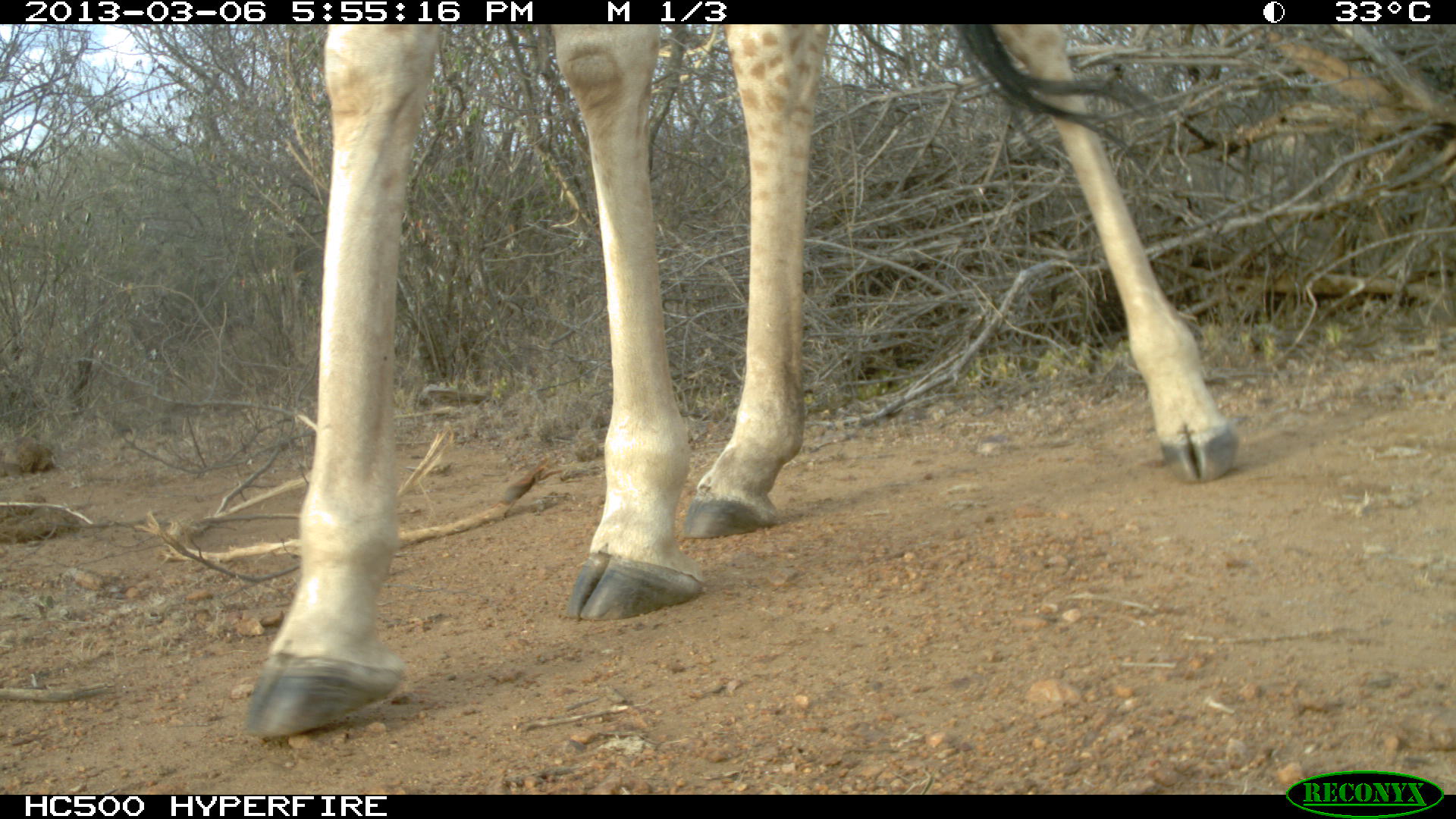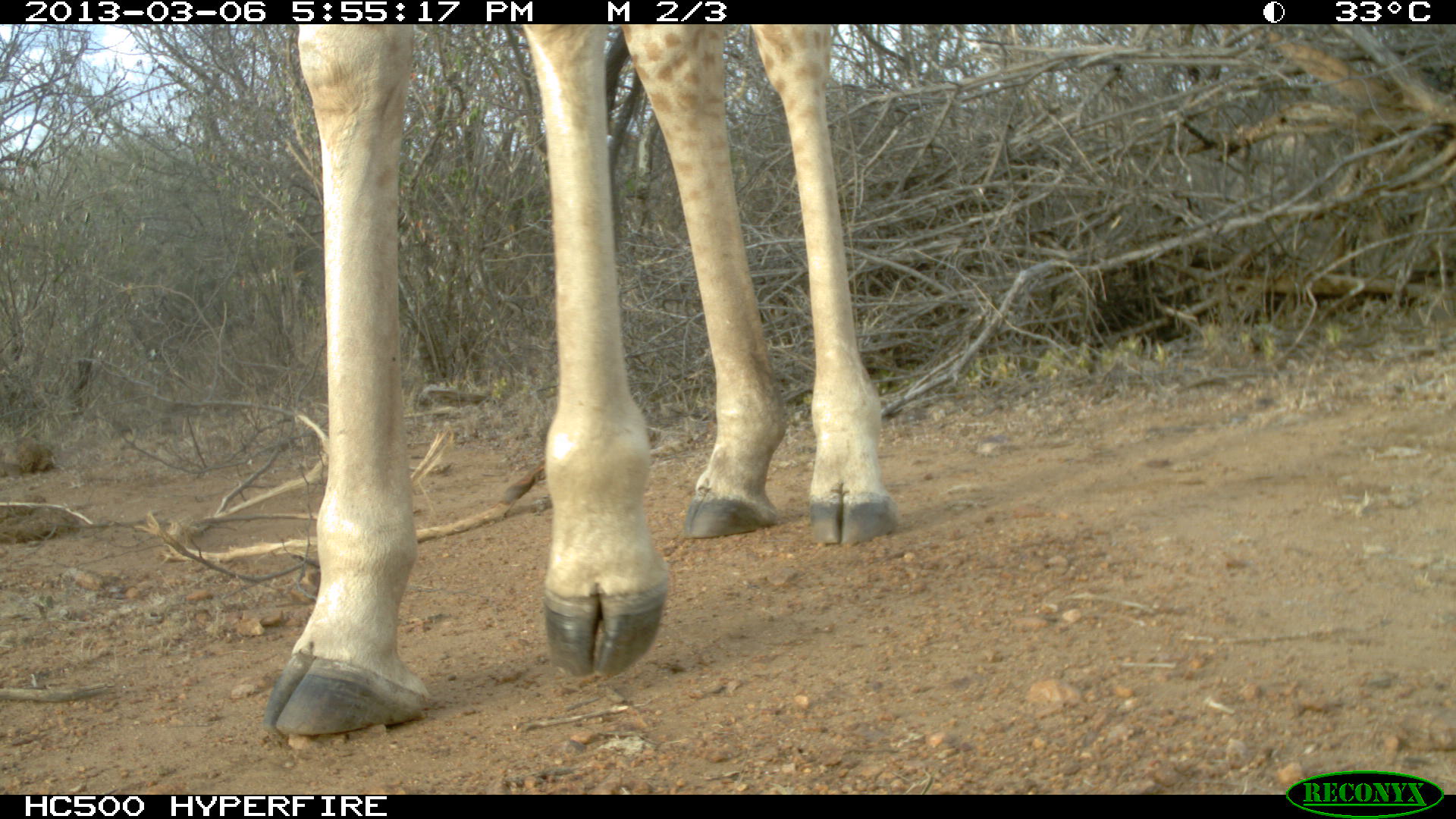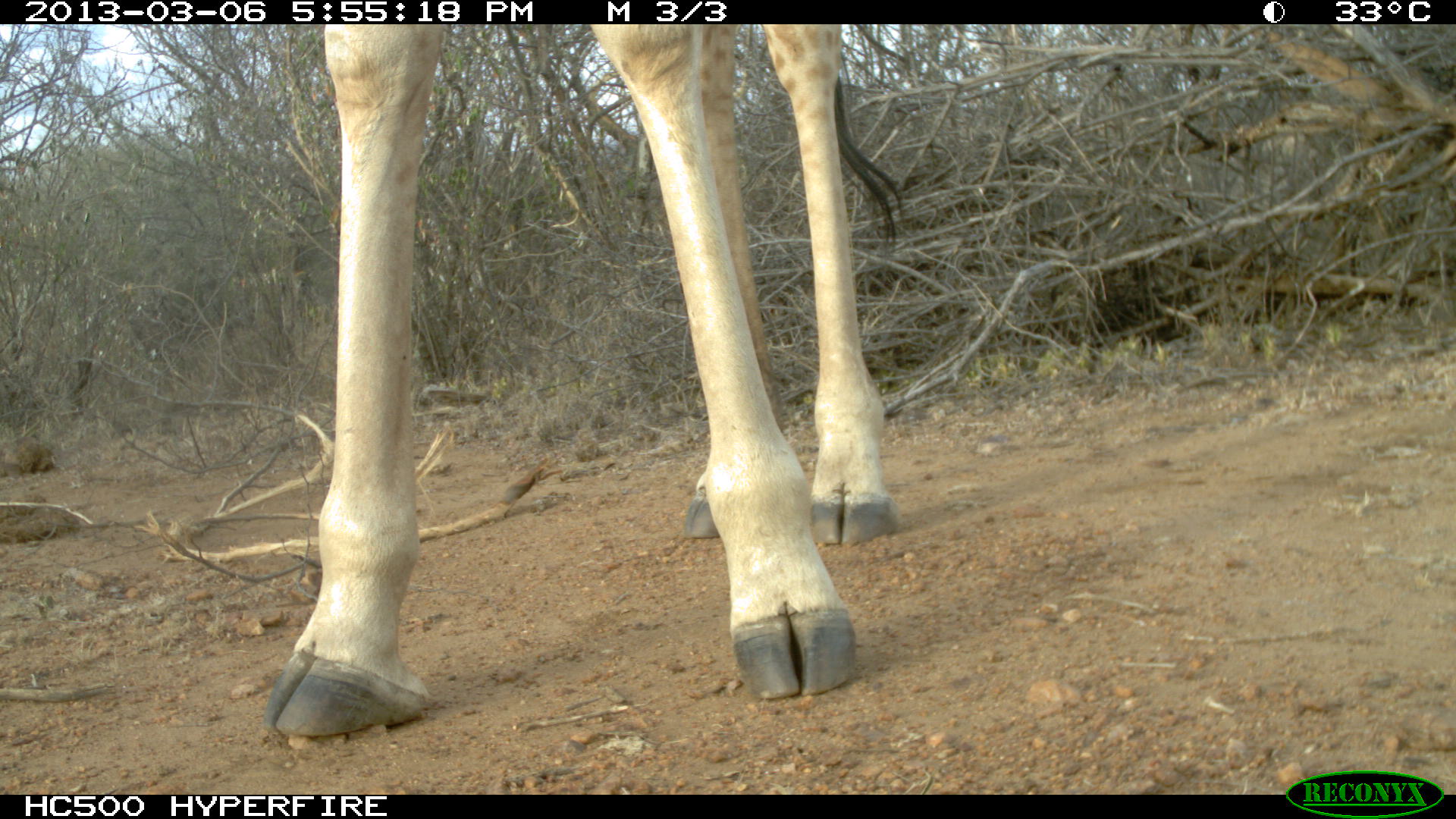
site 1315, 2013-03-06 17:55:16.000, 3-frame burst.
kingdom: Animalia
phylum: Chordata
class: Mammalia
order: Artiodactyla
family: Giraffidae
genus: Giraffa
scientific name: Giraffa camelopardalis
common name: giraffe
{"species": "Giraffa camelopardalis (giraffe)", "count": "1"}